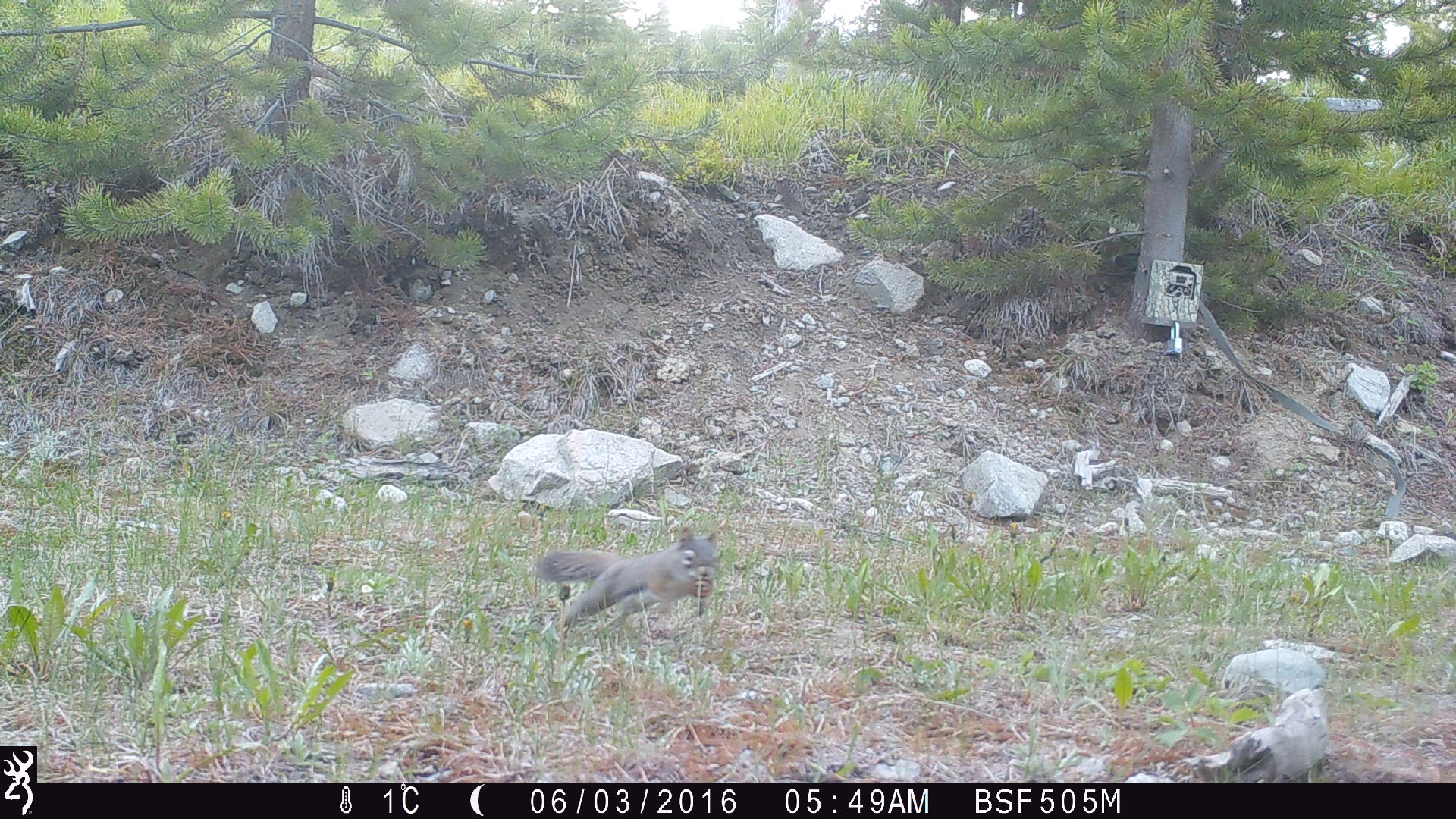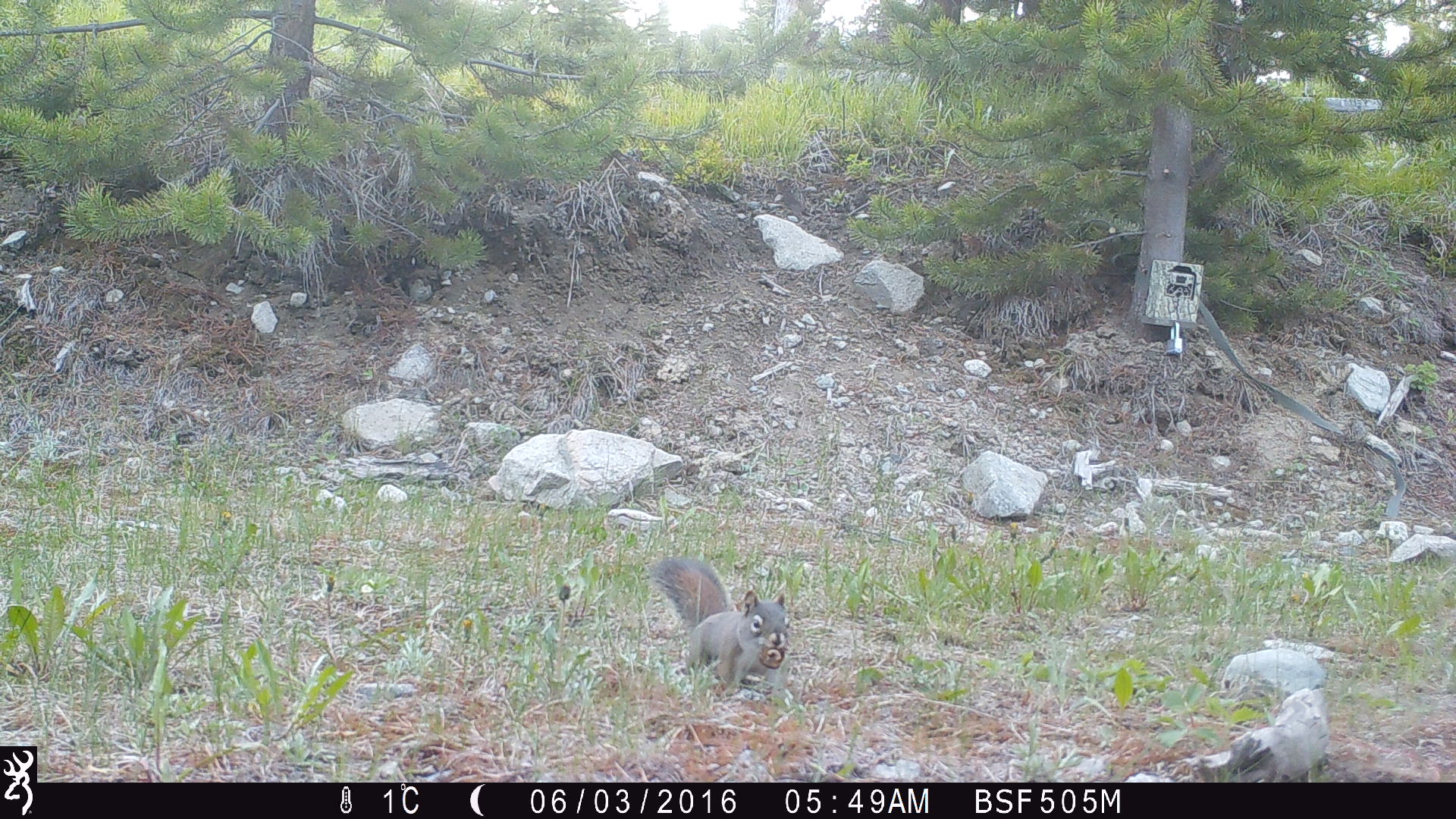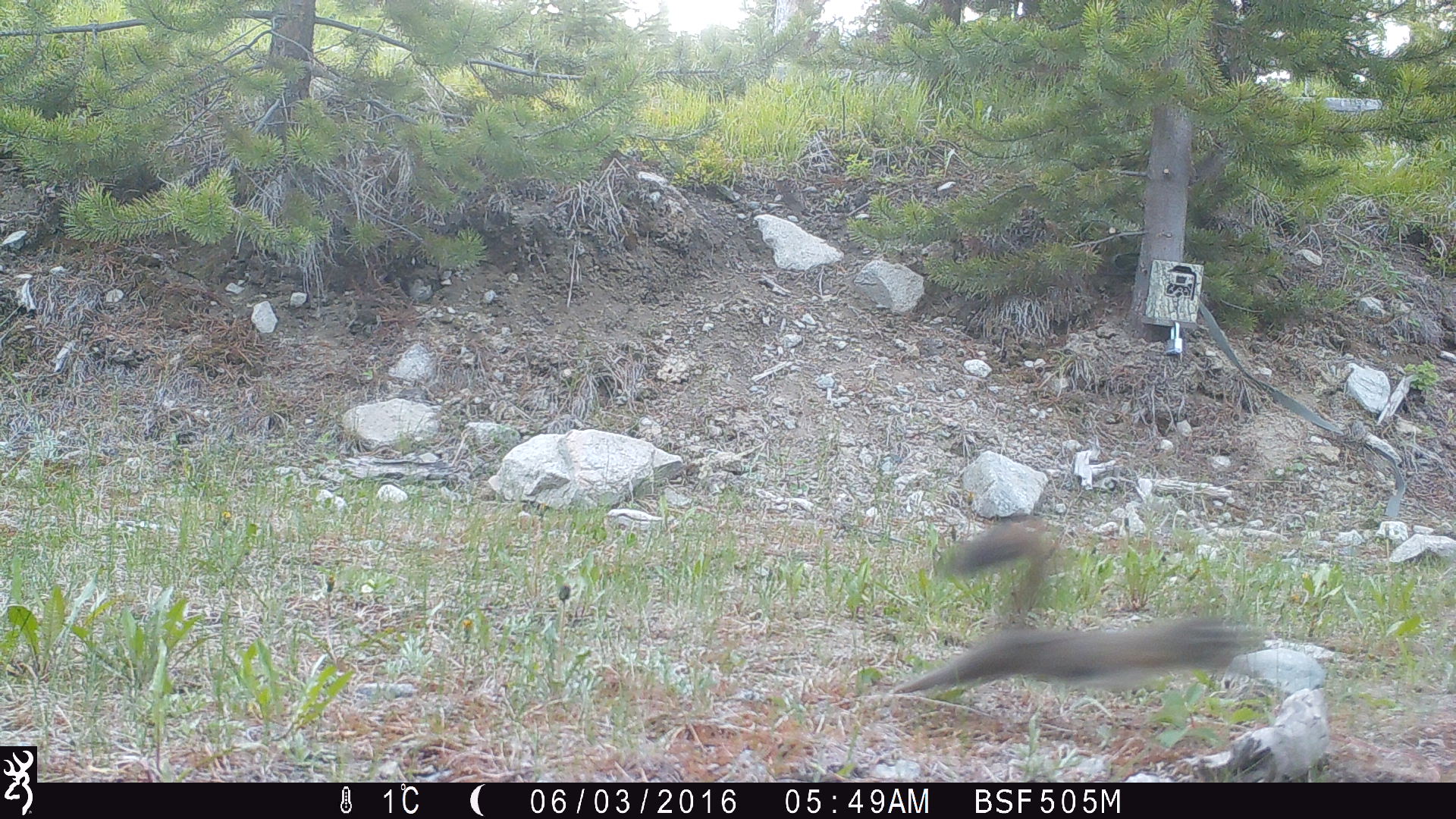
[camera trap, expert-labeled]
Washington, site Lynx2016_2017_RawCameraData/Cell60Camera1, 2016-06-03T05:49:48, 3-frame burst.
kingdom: Animalia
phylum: Chordata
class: Mammalia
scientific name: Mammalia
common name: small mammal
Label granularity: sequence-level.